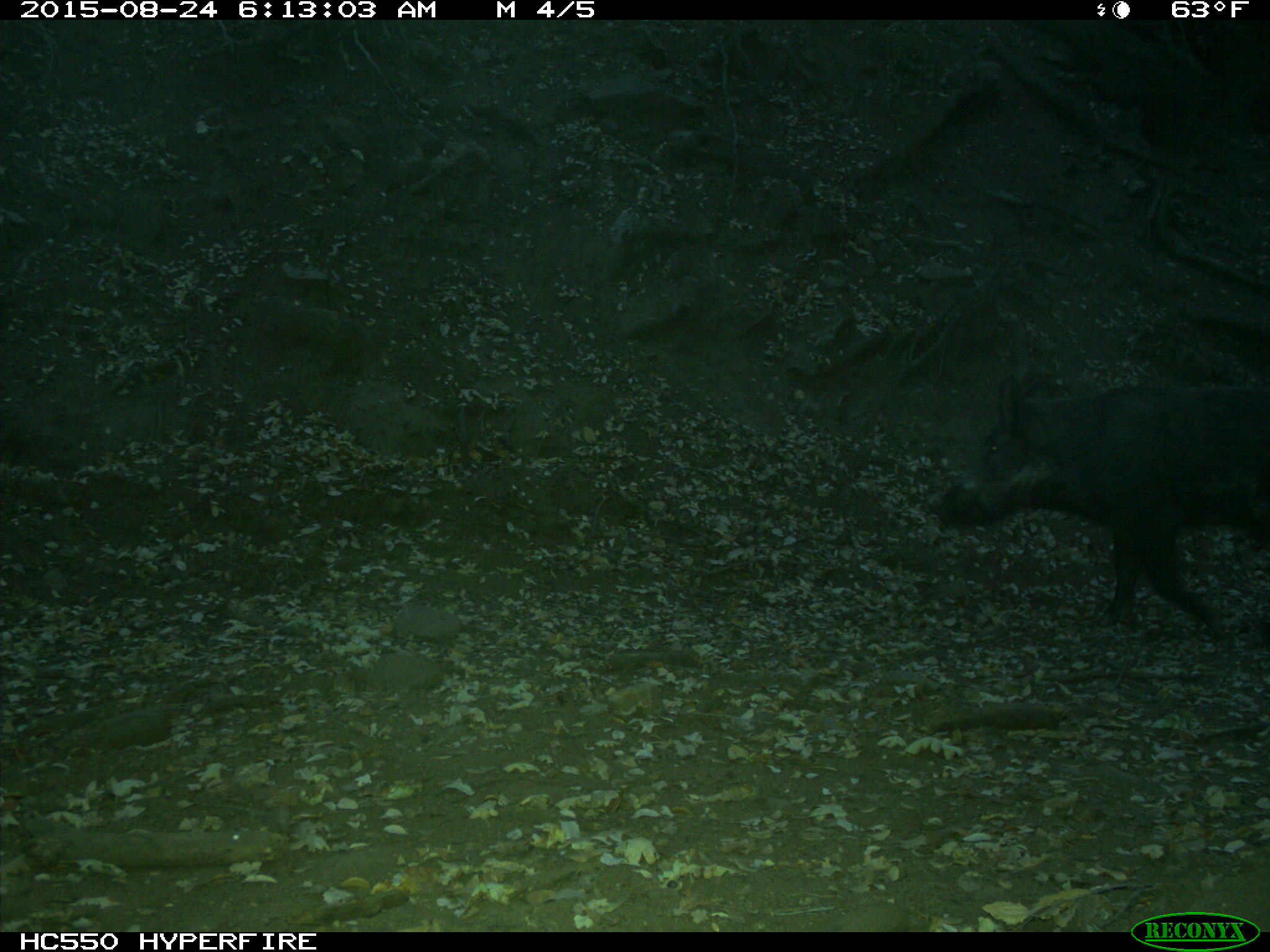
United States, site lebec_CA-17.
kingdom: Animalia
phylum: Chordata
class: Mammalia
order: Artiodactyla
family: Suidae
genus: Sus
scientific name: Sus scrofa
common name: wild boar